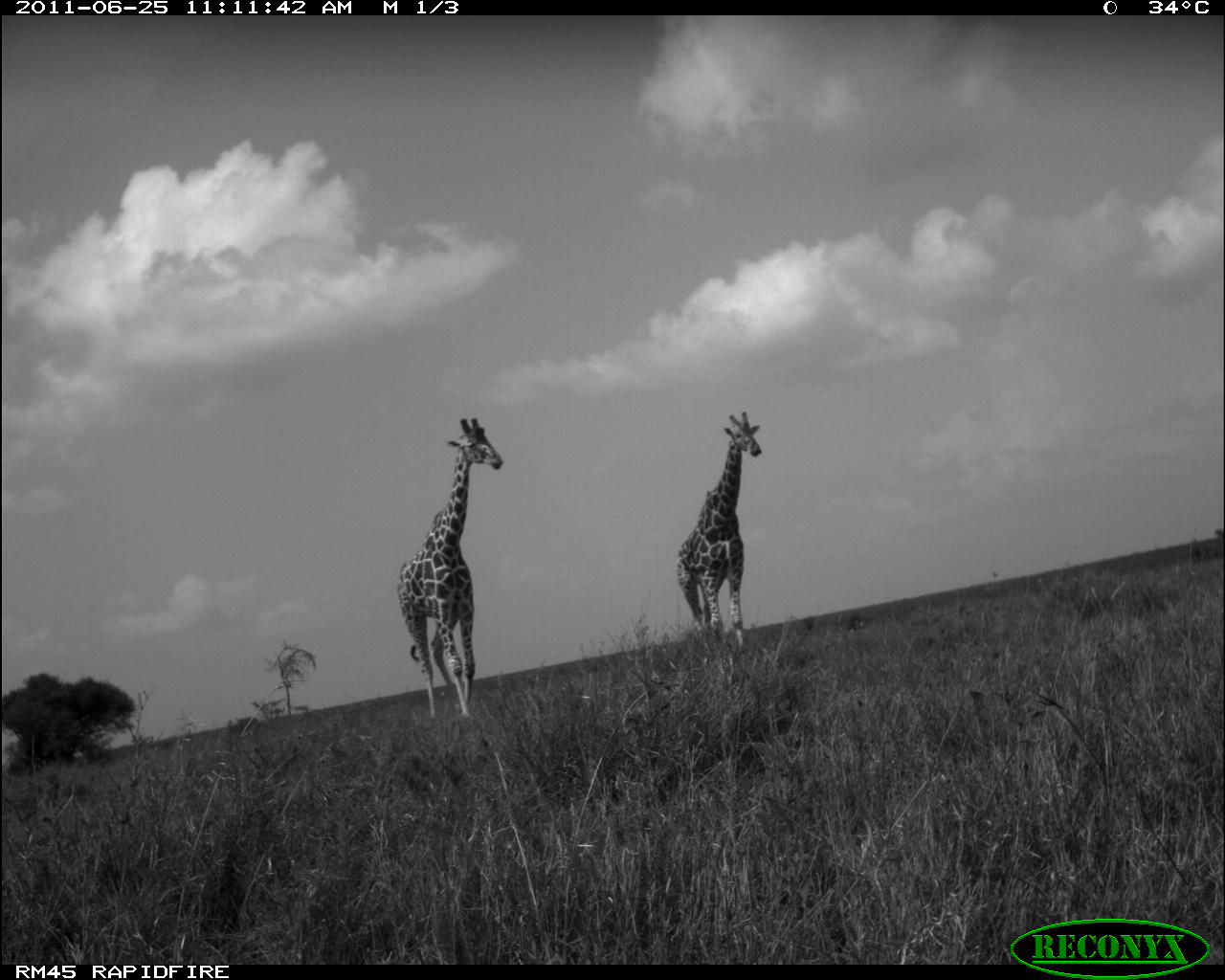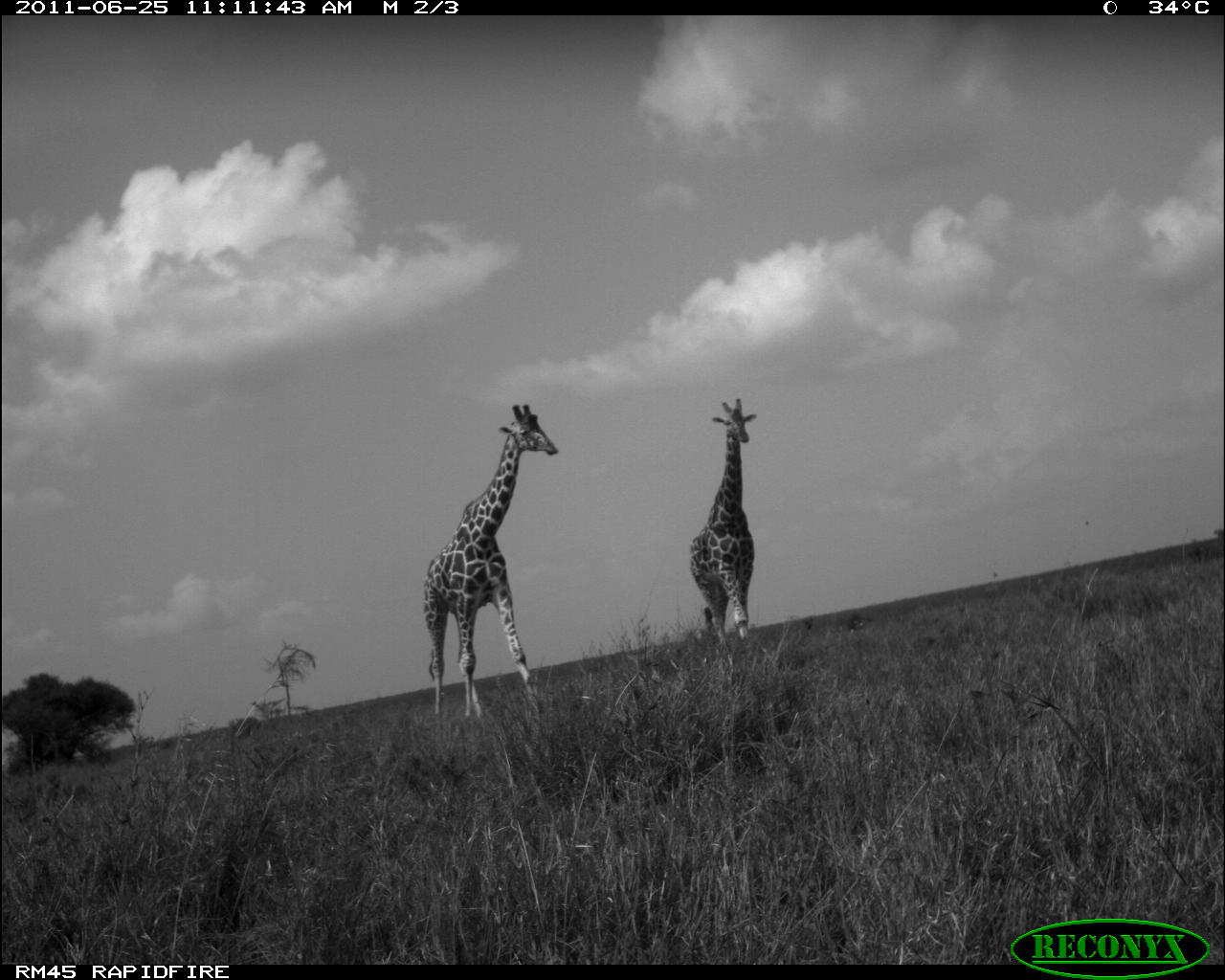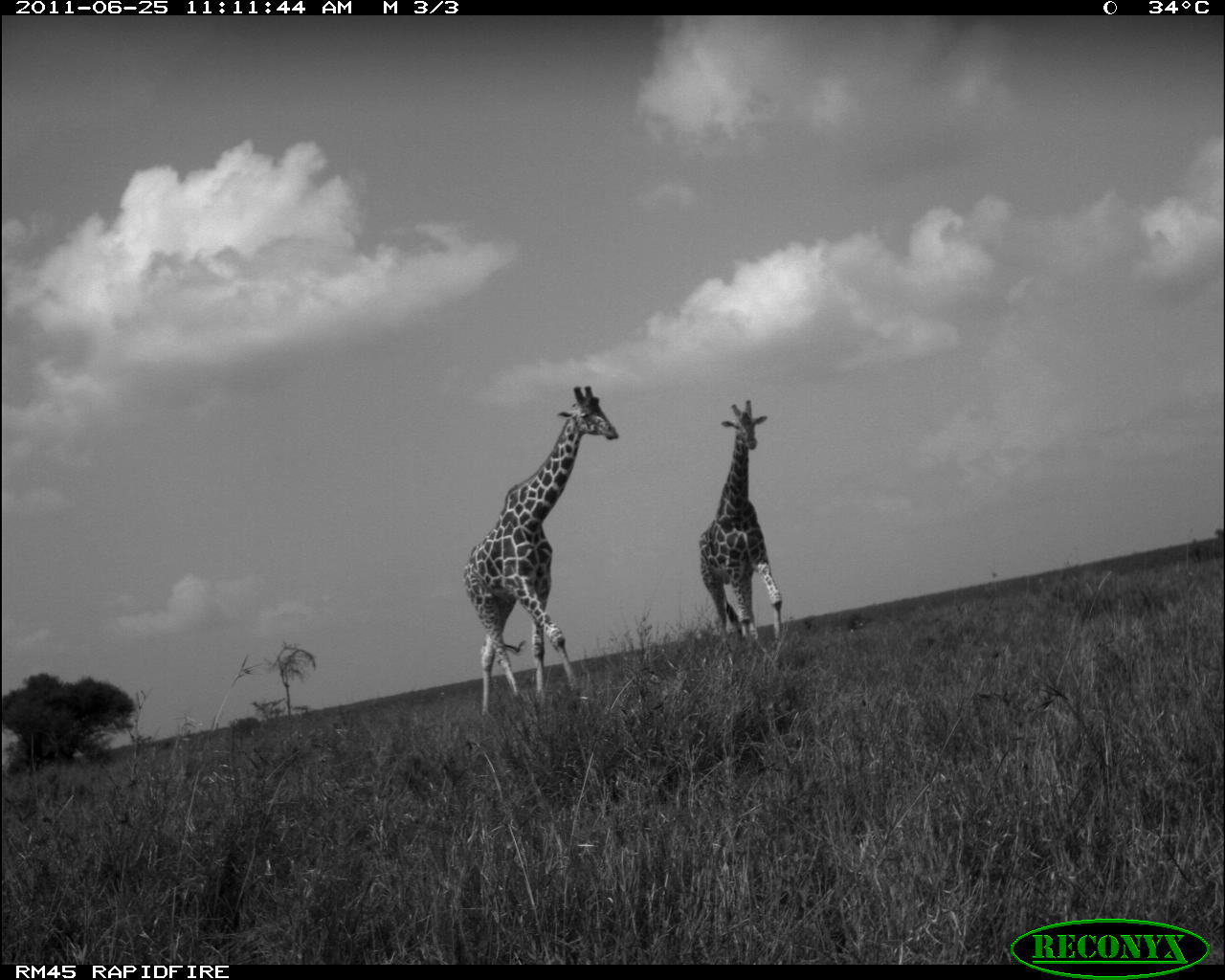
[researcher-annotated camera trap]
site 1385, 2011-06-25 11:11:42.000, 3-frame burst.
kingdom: Animalia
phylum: Chordata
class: Mammalia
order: Artiodactyla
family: Giraffidae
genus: Giraffa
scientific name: Giraffa camelopardalis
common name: giraffe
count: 2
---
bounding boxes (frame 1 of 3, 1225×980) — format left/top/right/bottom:
giraffa camelopardalis: 398/417/501/716; 674/412/760/654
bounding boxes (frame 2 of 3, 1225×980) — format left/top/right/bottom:
giraffa camelopardalis: 423/404/557/719; 689/398/756/654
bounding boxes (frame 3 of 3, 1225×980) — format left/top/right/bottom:
giraffa camelopardalis: 463/386/617/715; 698/399/782/640